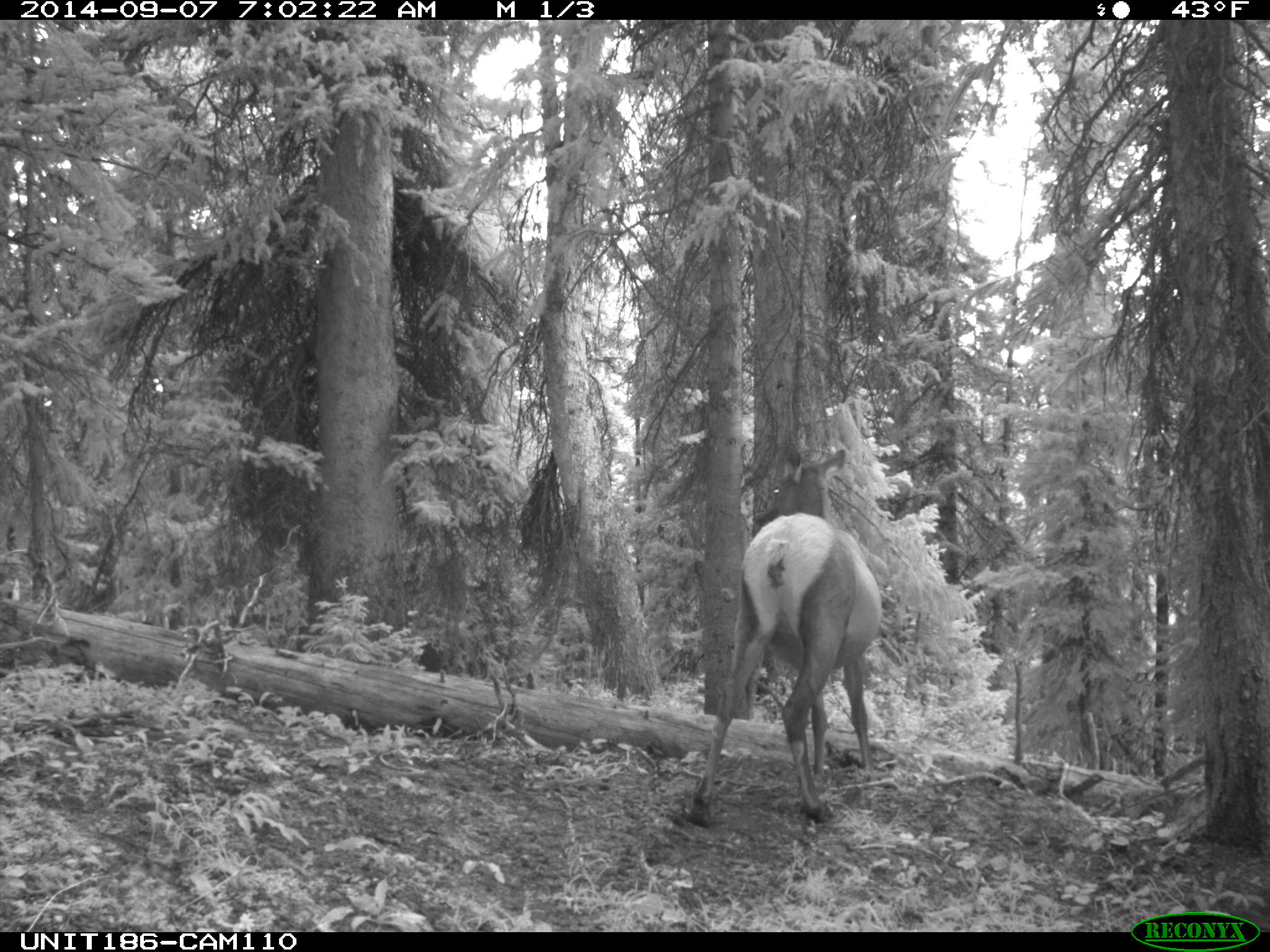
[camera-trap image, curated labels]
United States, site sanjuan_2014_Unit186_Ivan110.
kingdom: Animalia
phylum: Chordata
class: Mammalia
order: Artiodactyla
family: Cervidae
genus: Cervus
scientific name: Cervus elaphus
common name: red deer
Cervus elaphus (red deer).